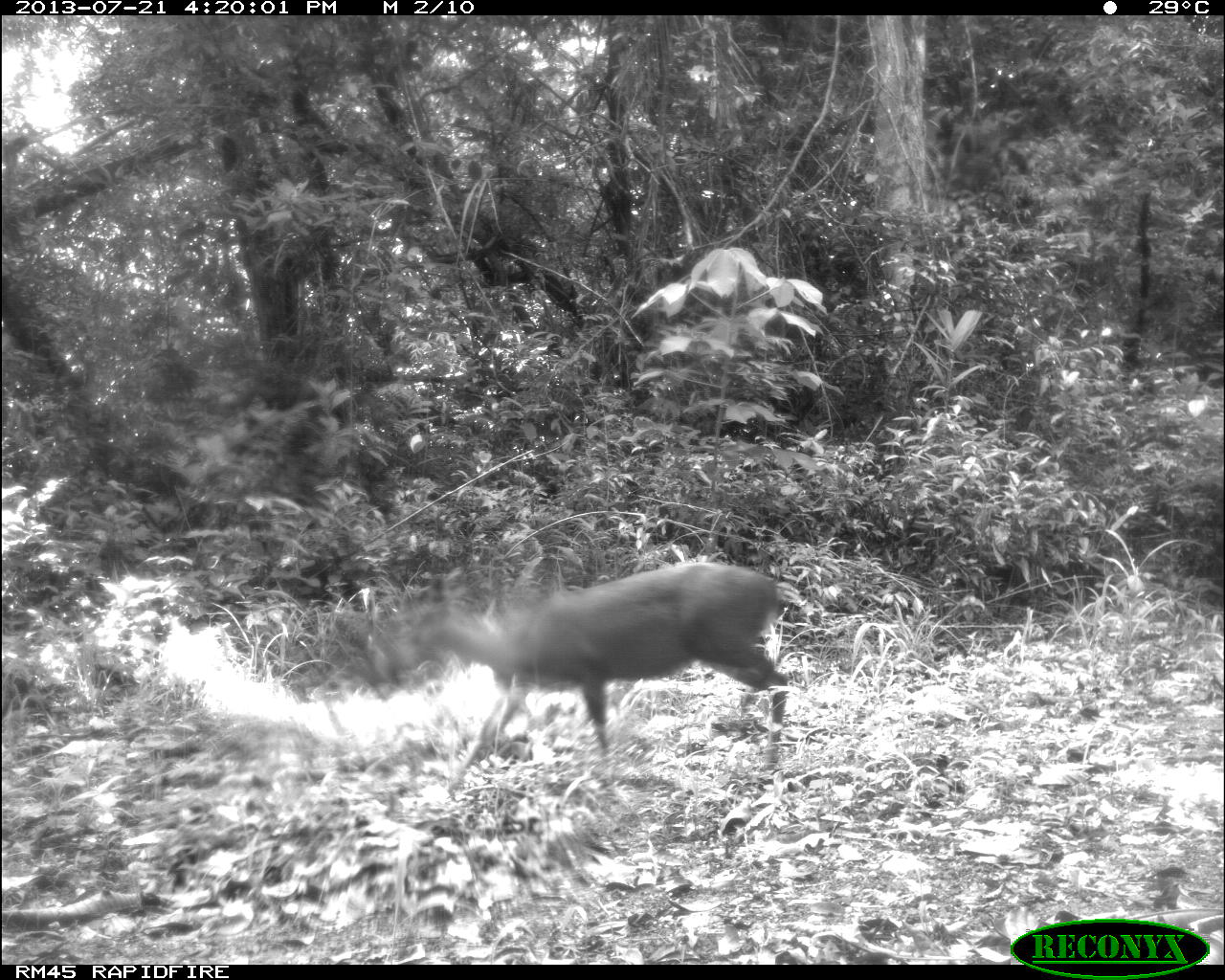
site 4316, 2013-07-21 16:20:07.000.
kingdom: Animalia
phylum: Chordata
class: Mammalia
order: Artiodactyla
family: Cervidae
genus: Mazama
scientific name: Mazama temama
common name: central american red brocket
Mazama temama (central american red brocket), count 1, sex male.